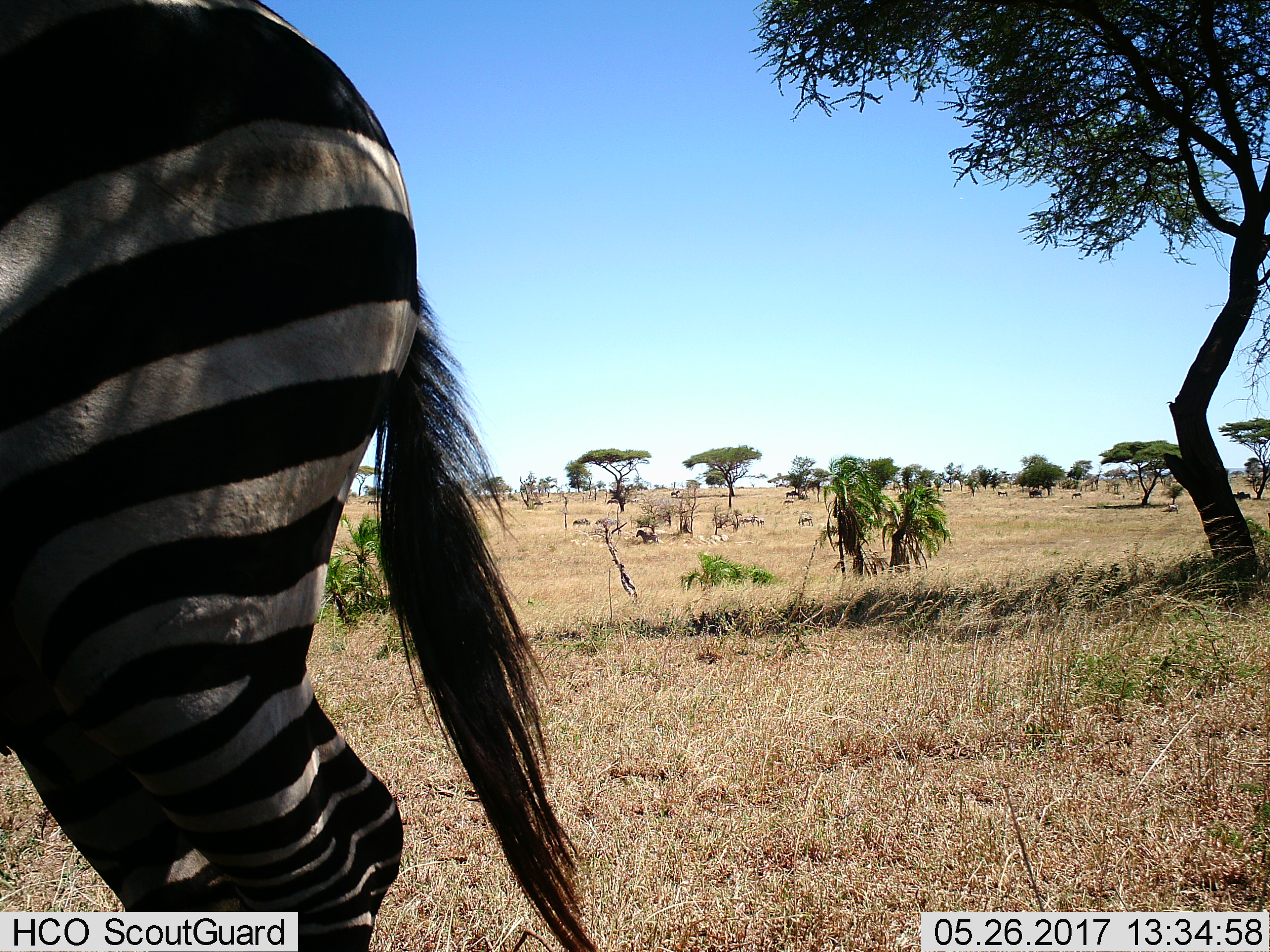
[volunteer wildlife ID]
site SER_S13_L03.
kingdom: Animalia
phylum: Chordata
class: Mammalia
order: Perissodactyla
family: Equidae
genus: Equus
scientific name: Equus quagga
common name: plains zebra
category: zebraplains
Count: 2.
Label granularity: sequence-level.